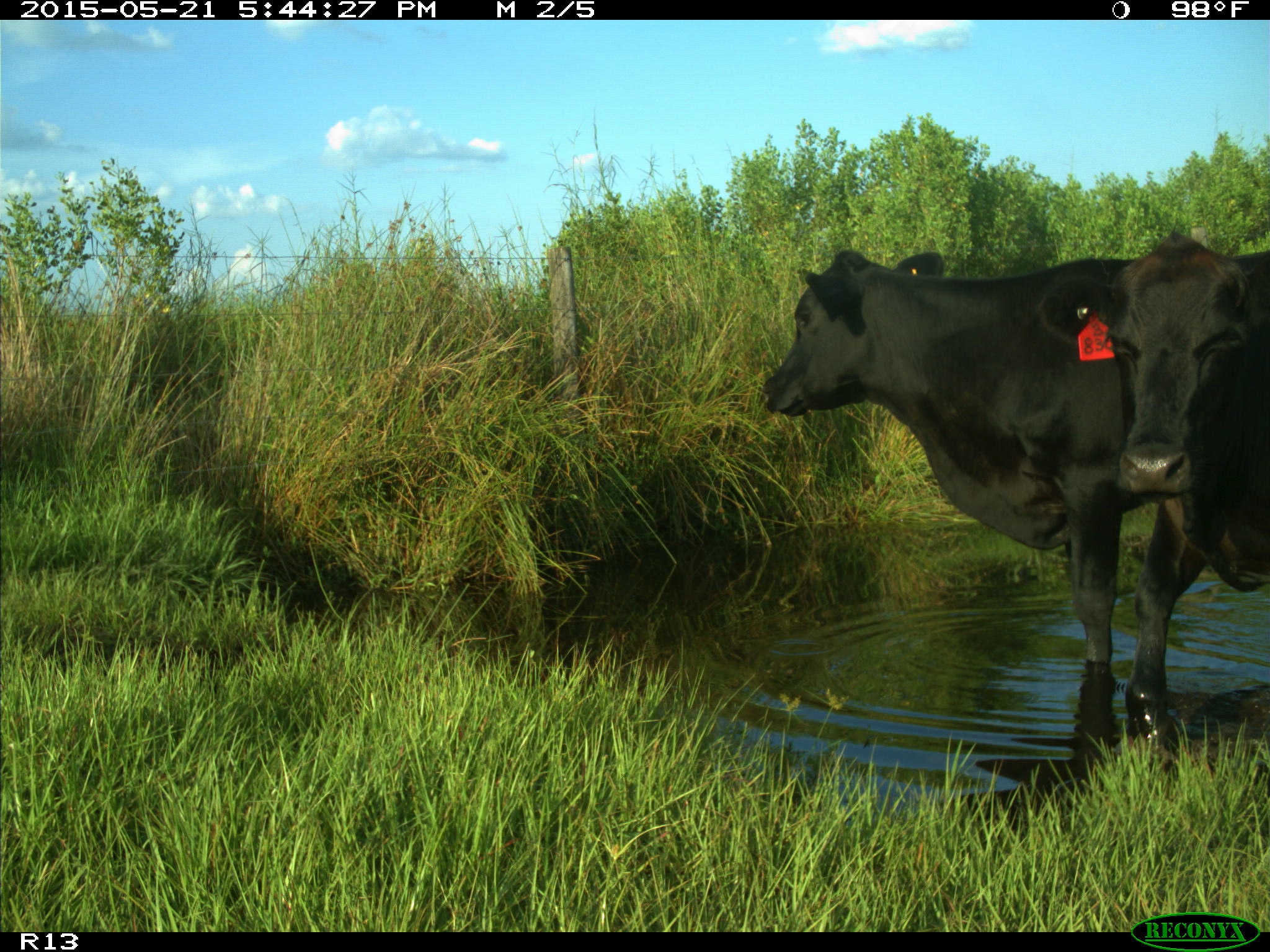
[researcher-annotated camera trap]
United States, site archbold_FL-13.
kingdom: Animalia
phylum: Chordata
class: Mammalia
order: Artiodactyla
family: Bovidae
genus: Bos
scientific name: Bos taurus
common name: domestic cow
Bos taurus (domestic cow).